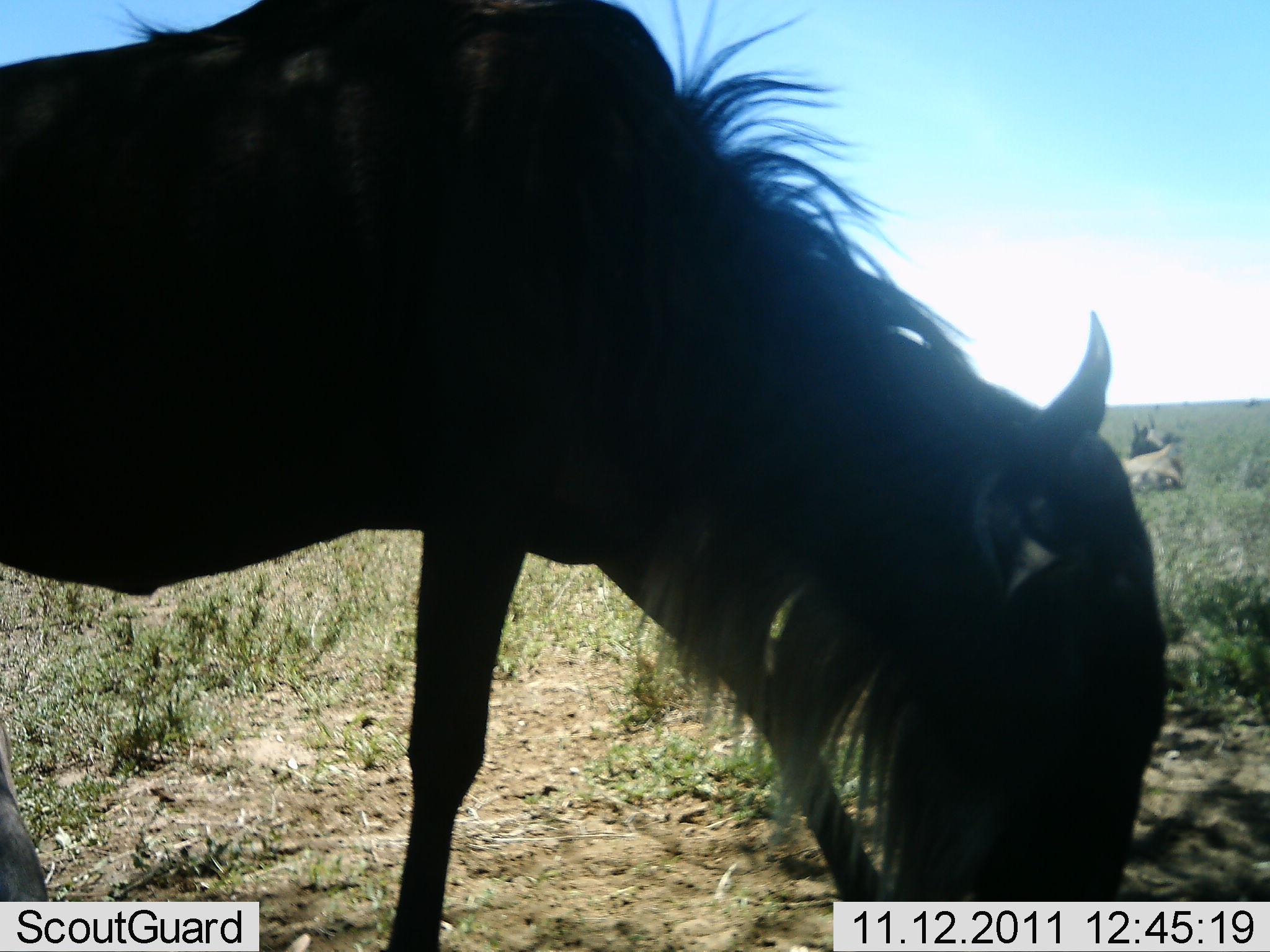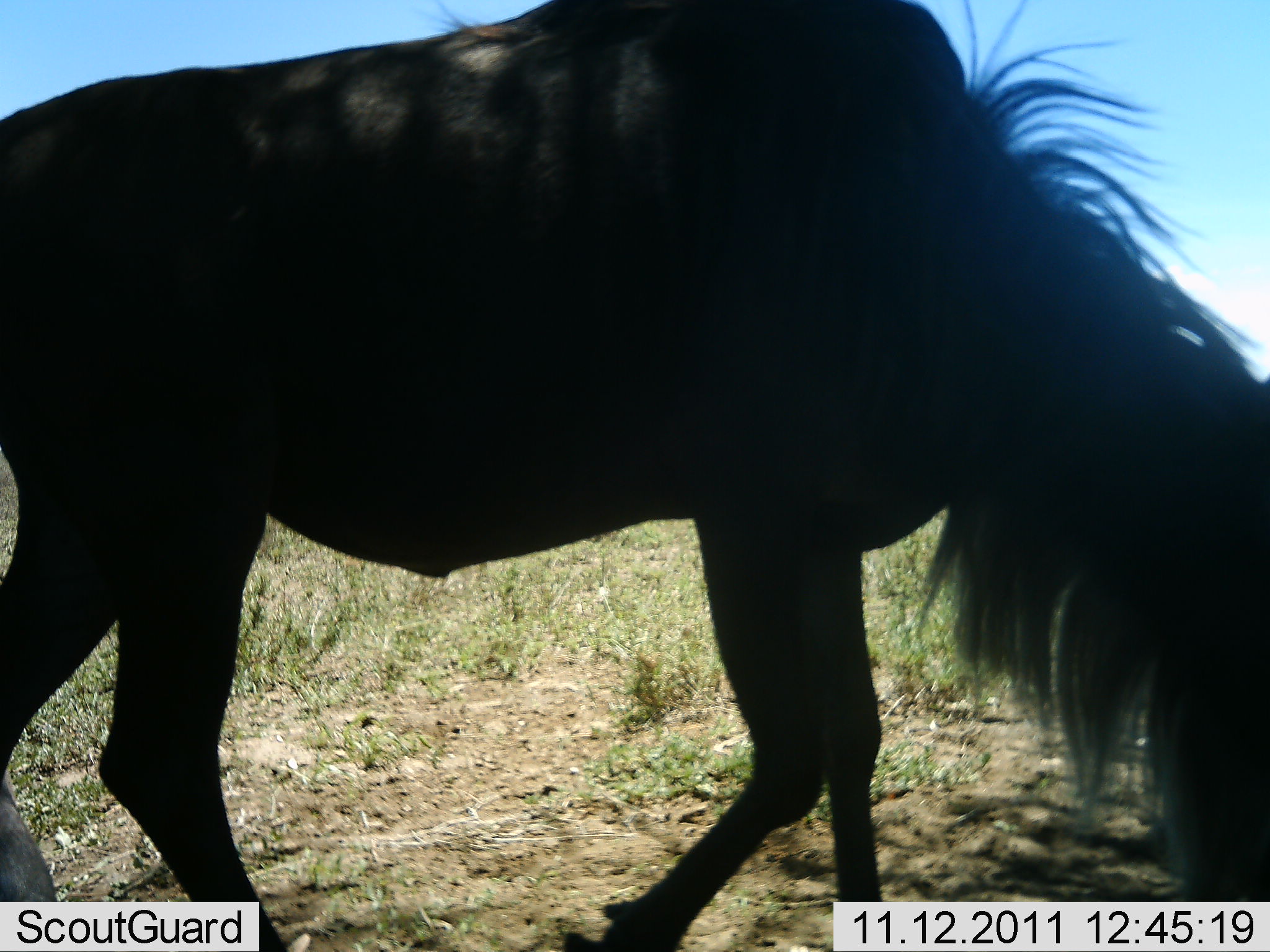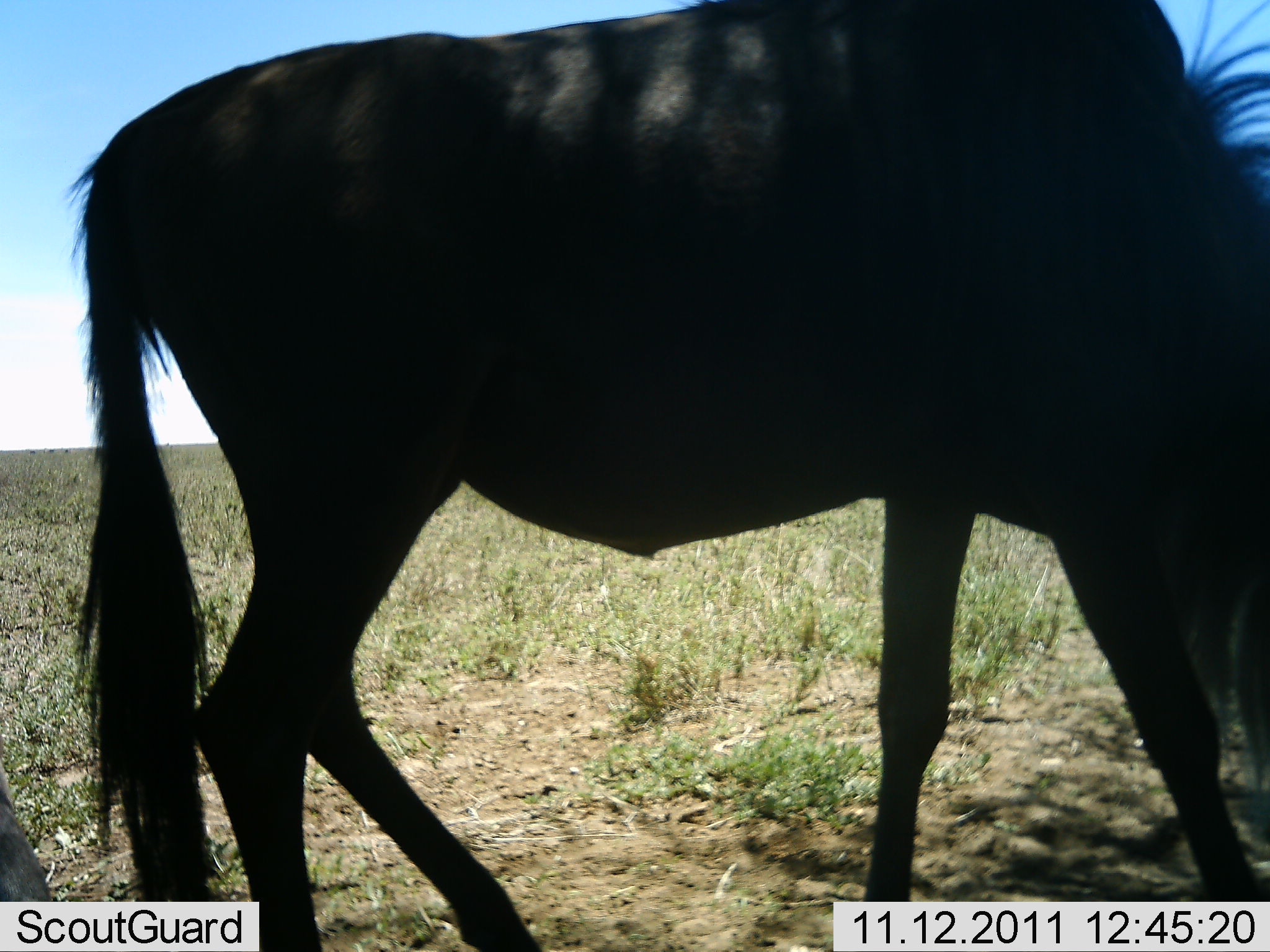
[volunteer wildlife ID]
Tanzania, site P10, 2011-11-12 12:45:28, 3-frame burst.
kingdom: Animalia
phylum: Chordata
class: Mammalia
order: Artiodactyla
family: Bovidae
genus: Connochaetes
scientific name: Connochaetes taurinus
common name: blue wildebeest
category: wildebeest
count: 2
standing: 14%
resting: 64%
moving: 43%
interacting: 0%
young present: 0%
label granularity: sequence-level